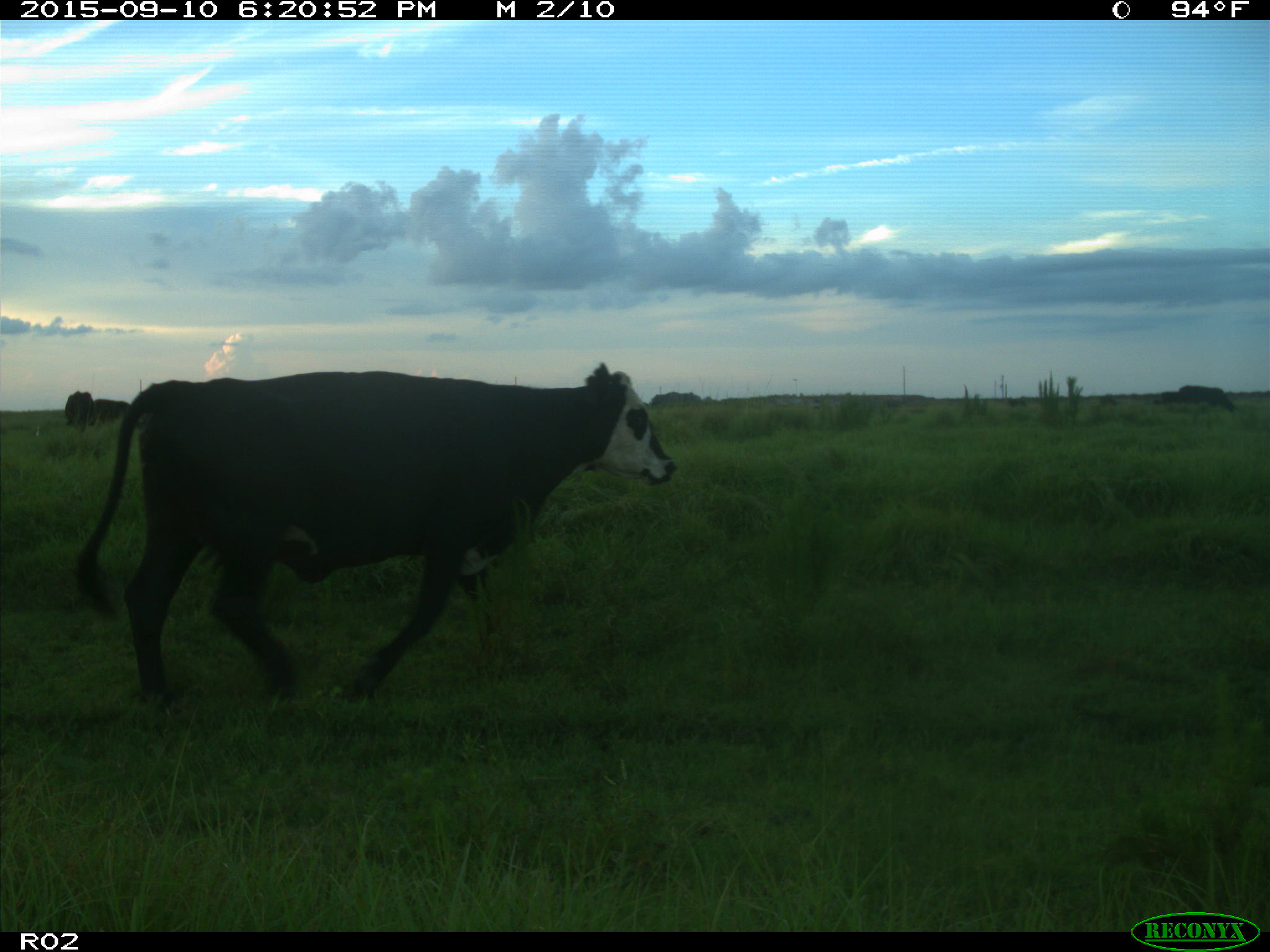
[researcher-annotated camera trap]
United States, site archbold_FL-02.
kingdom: Animalia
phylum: Chordata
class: Mammalia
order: Artiodactyla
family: Bovidae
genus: Bos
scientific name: Bos taurus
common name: domestic cow